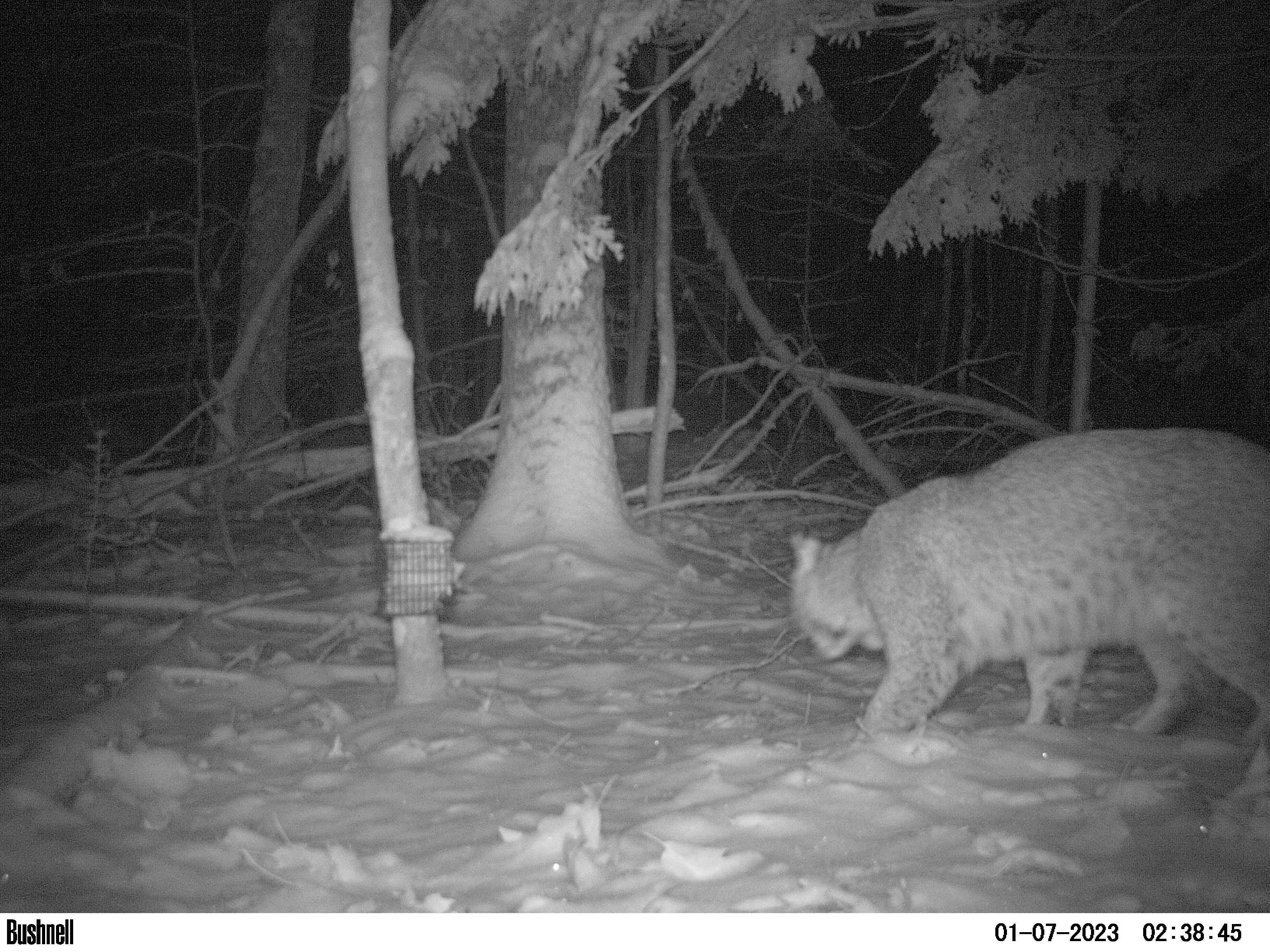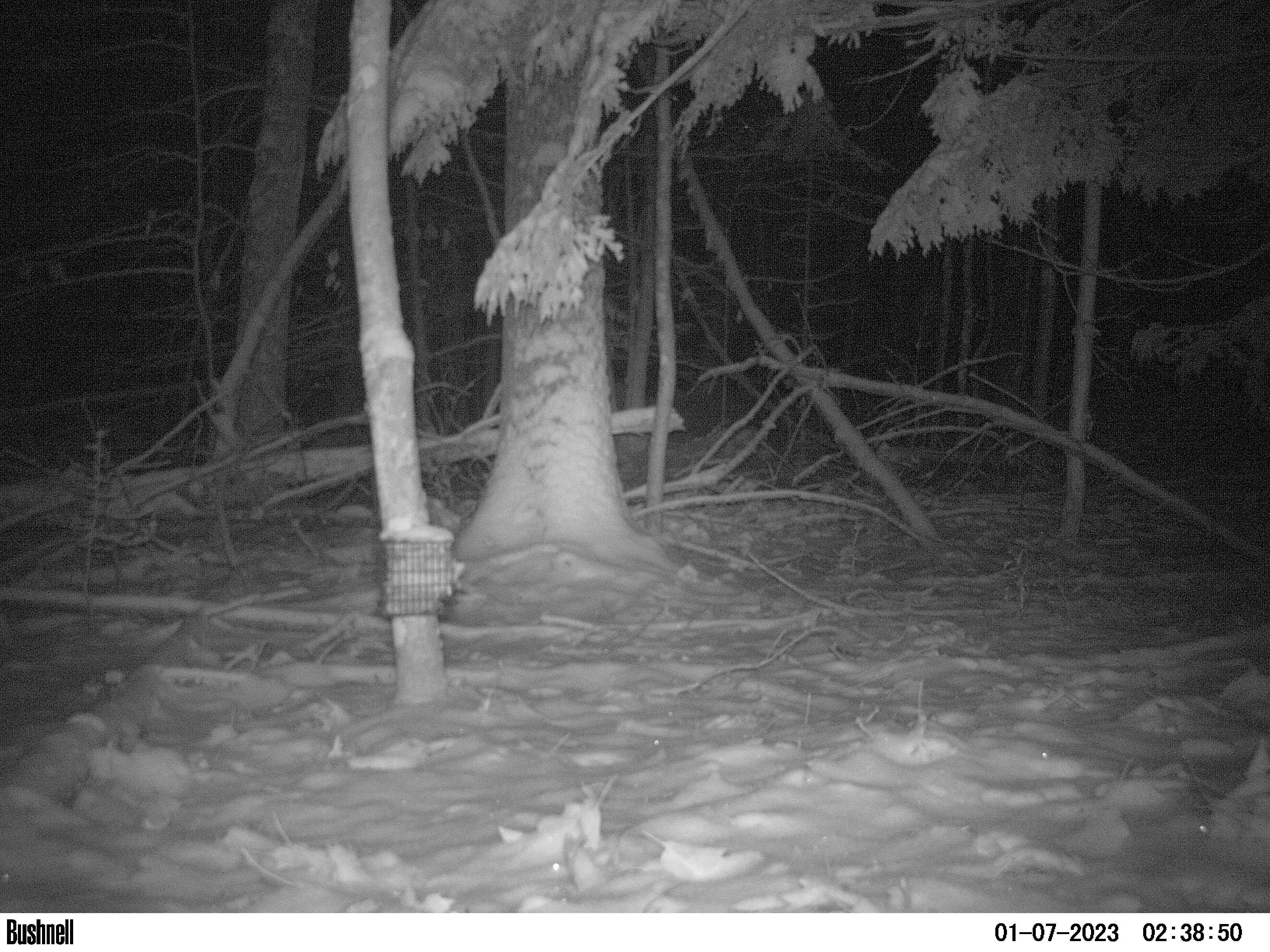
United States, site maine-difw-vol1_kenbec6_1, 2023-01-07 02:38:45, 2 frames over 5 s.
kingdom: Animalia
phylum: Chordata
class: Mammalia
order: Carnivora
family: Felidae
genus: Lynx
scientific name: Lynx rufus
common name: bobcat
Bobcat (Lynx rufus).